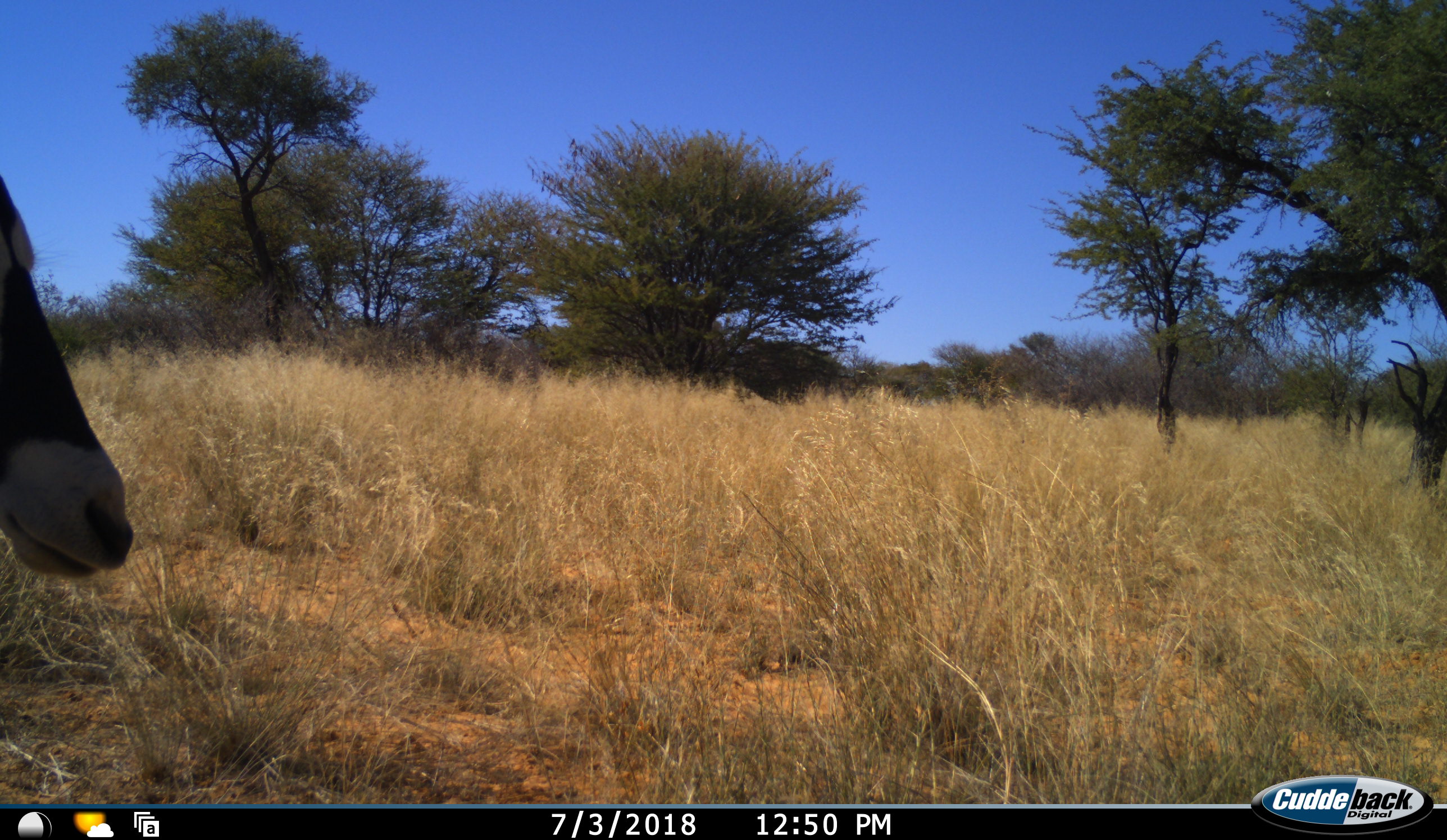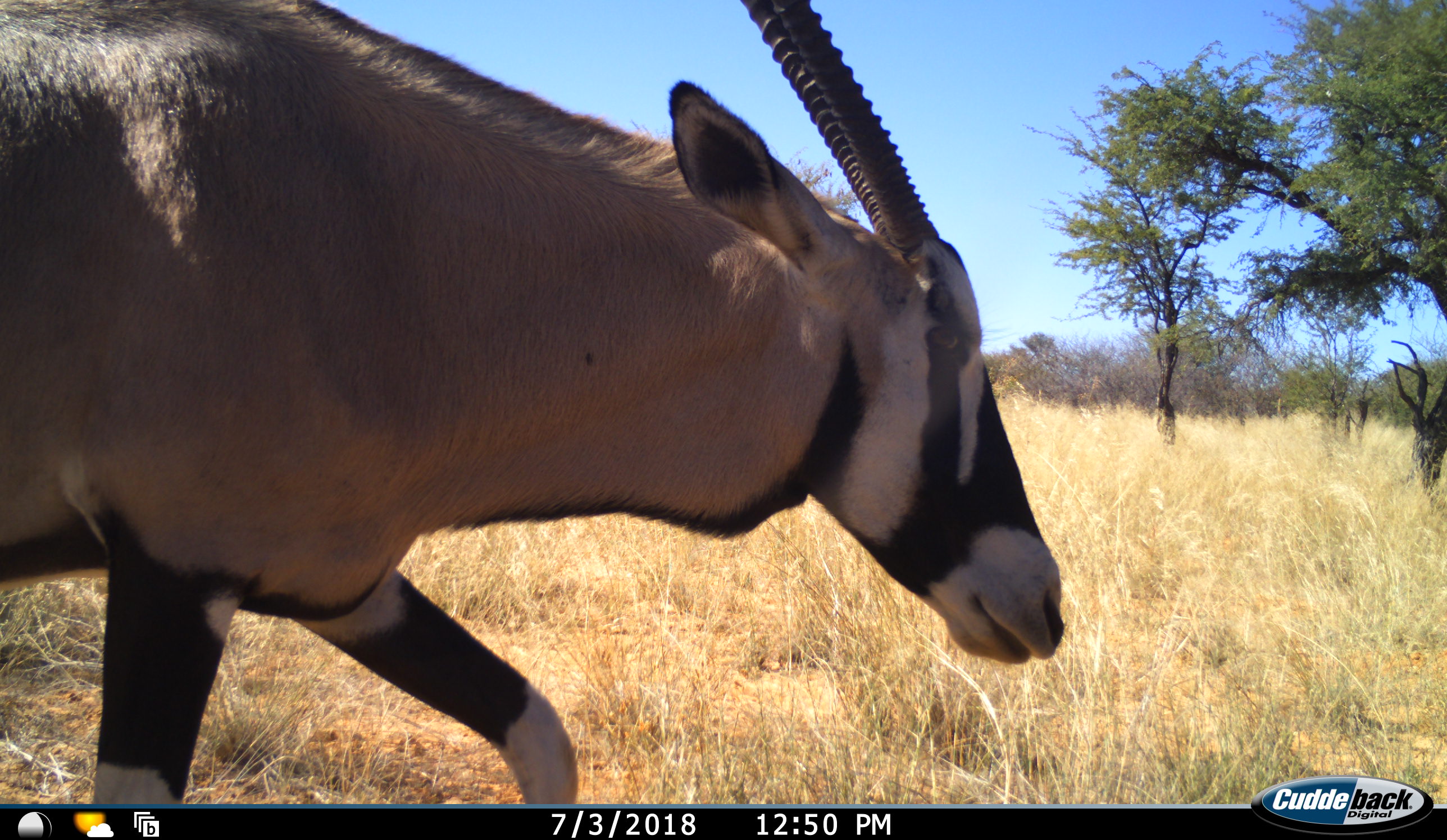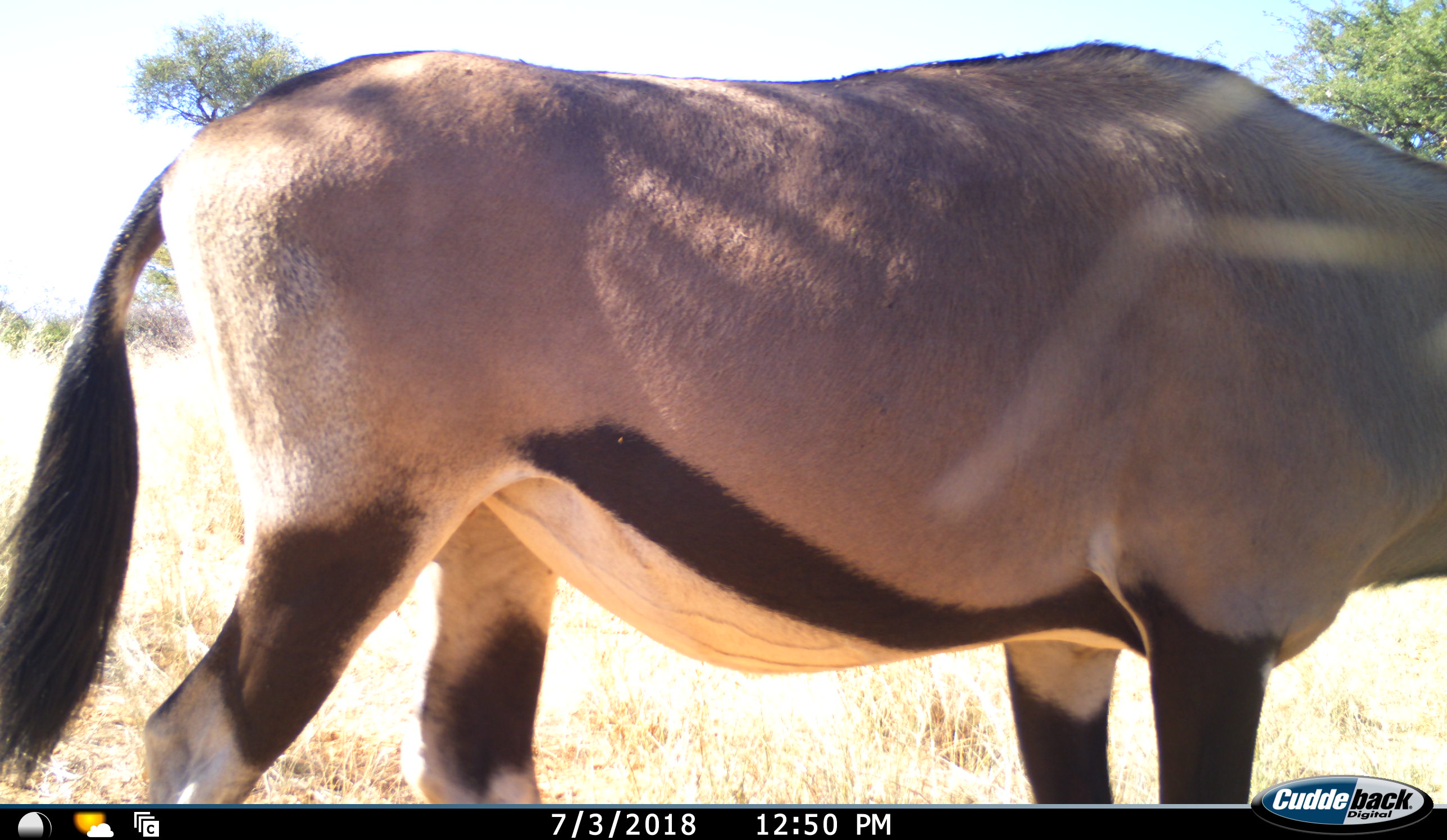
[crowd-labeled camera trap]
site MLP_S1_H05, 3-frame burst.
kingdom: Animalia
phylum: Chordata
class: Mammalia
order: Artiodactyla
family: Bovidae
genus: Oryx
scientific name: Oryx gazella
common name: gemsbok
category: oryx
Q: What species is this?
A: Oryx (gemsbok) (Oryx gazella).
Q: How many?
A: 1.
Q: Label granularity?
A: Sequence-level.